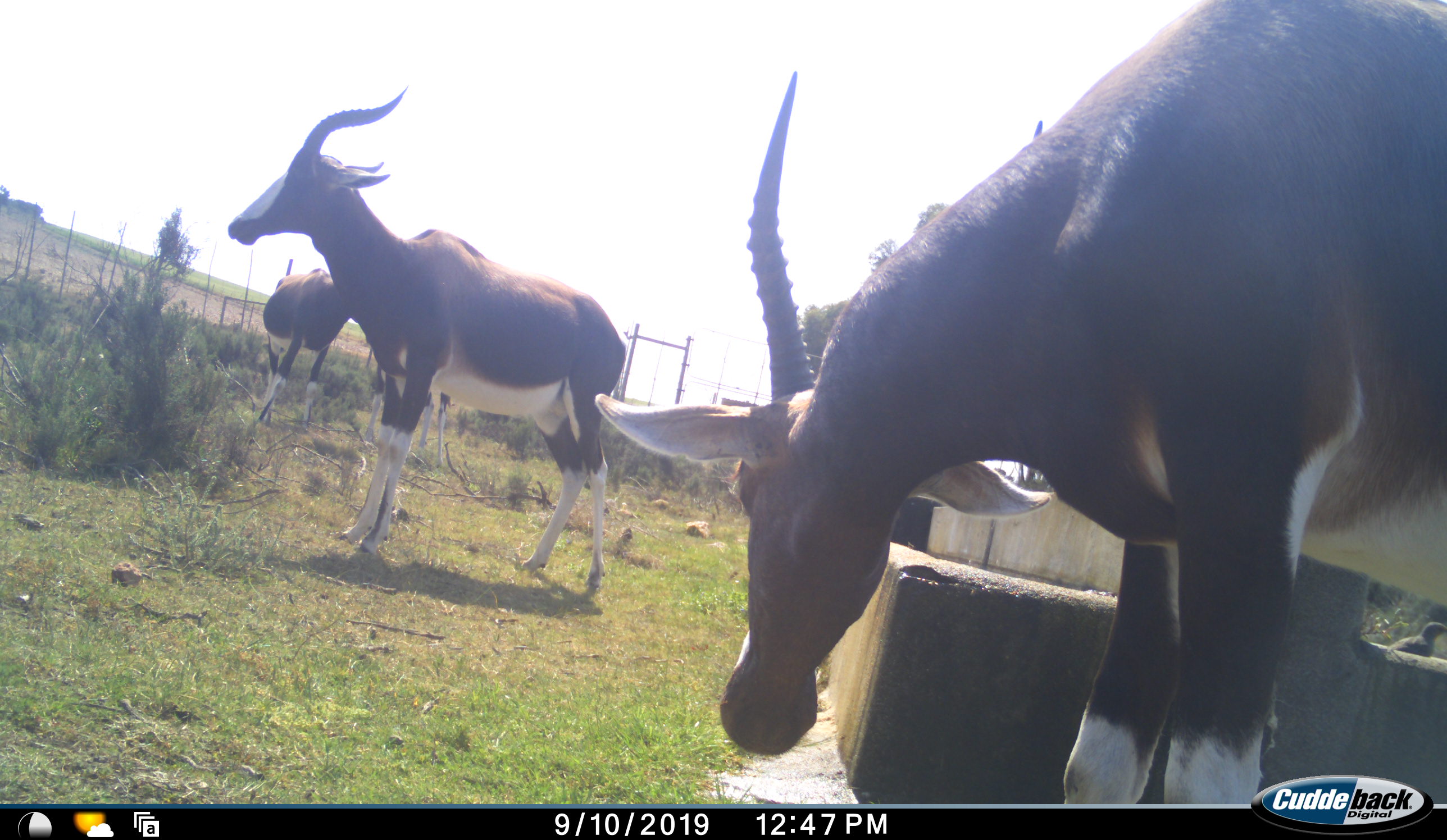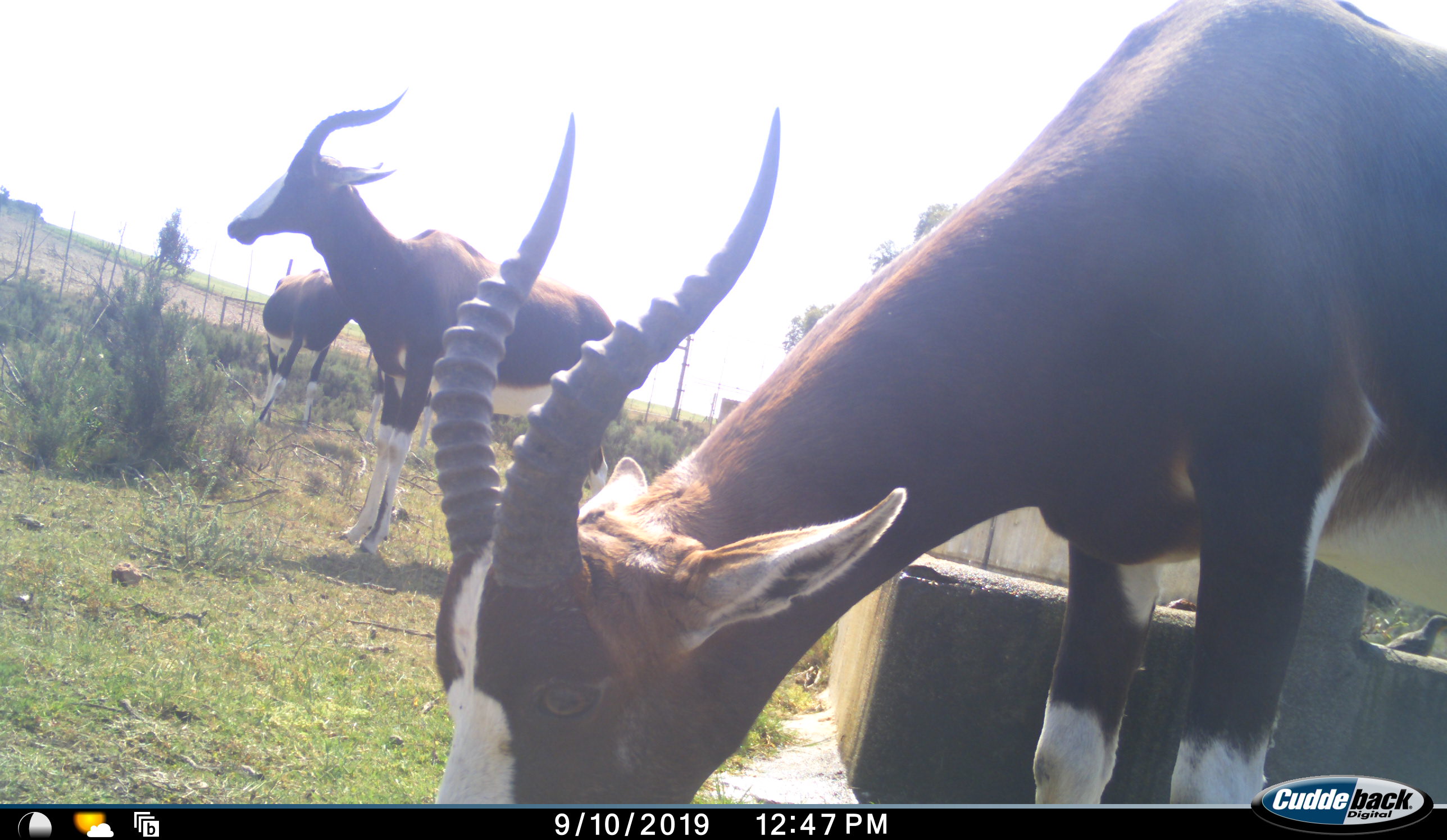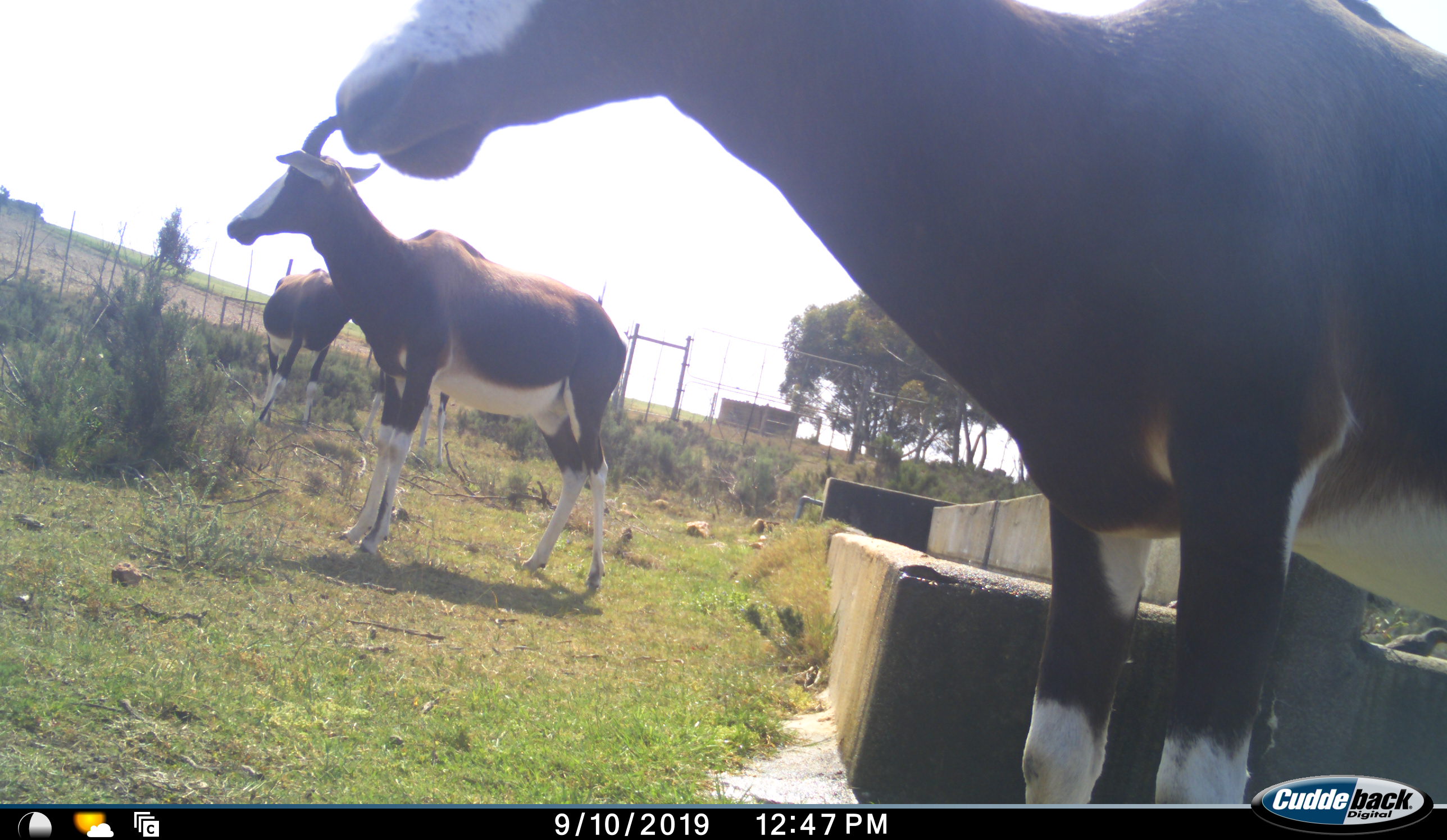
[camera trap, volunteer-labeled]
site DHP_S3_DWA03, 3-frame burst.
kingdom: Animalia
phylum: Chordata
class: Mammalia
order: Artiodactyla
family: Bovidae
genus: Damaliscus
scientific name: Damaliscus pygargus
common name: bontebok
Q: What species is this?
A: Bontebok (Damaliscus pygargus).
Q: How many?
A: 3.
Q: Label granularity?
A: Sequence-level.